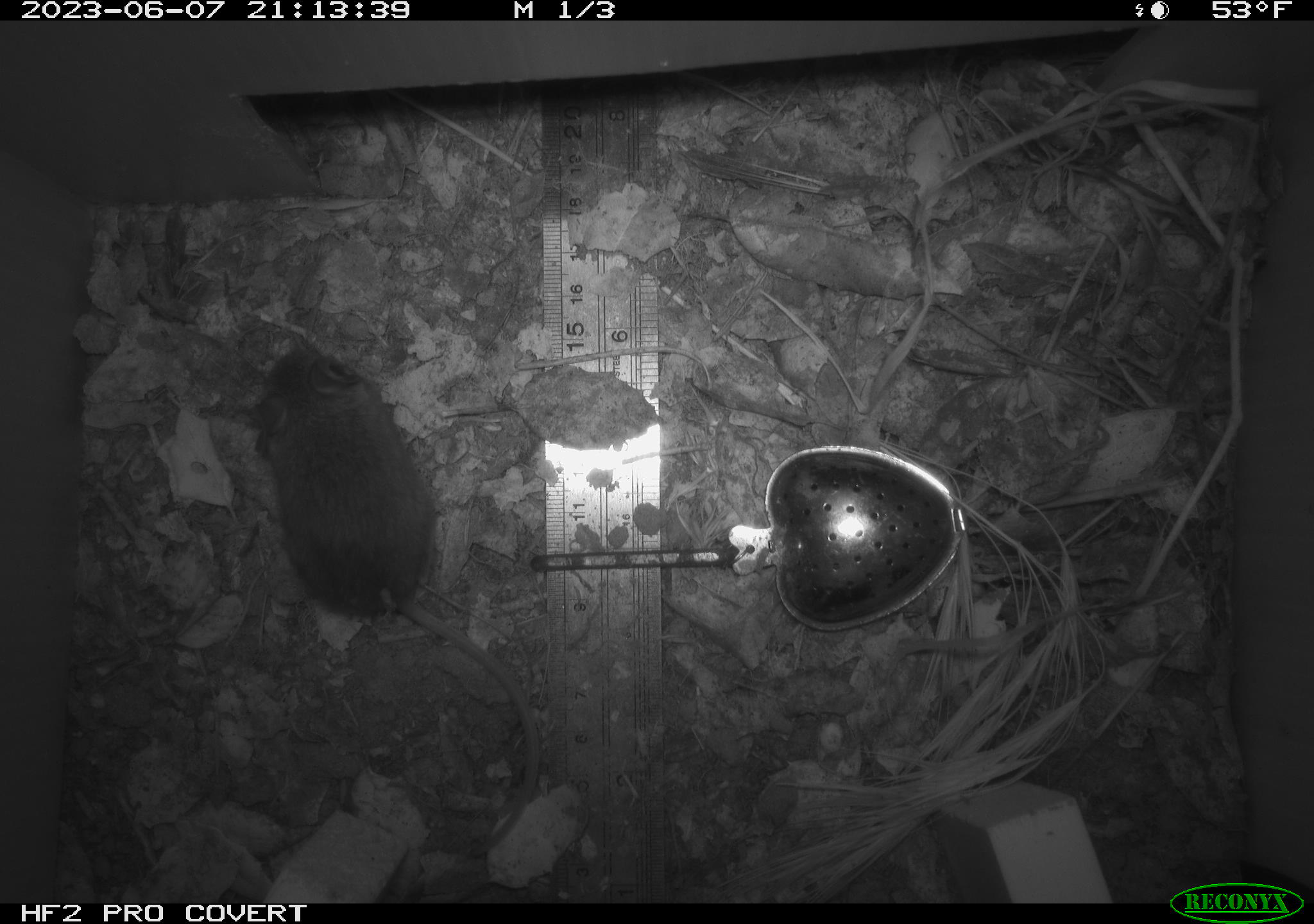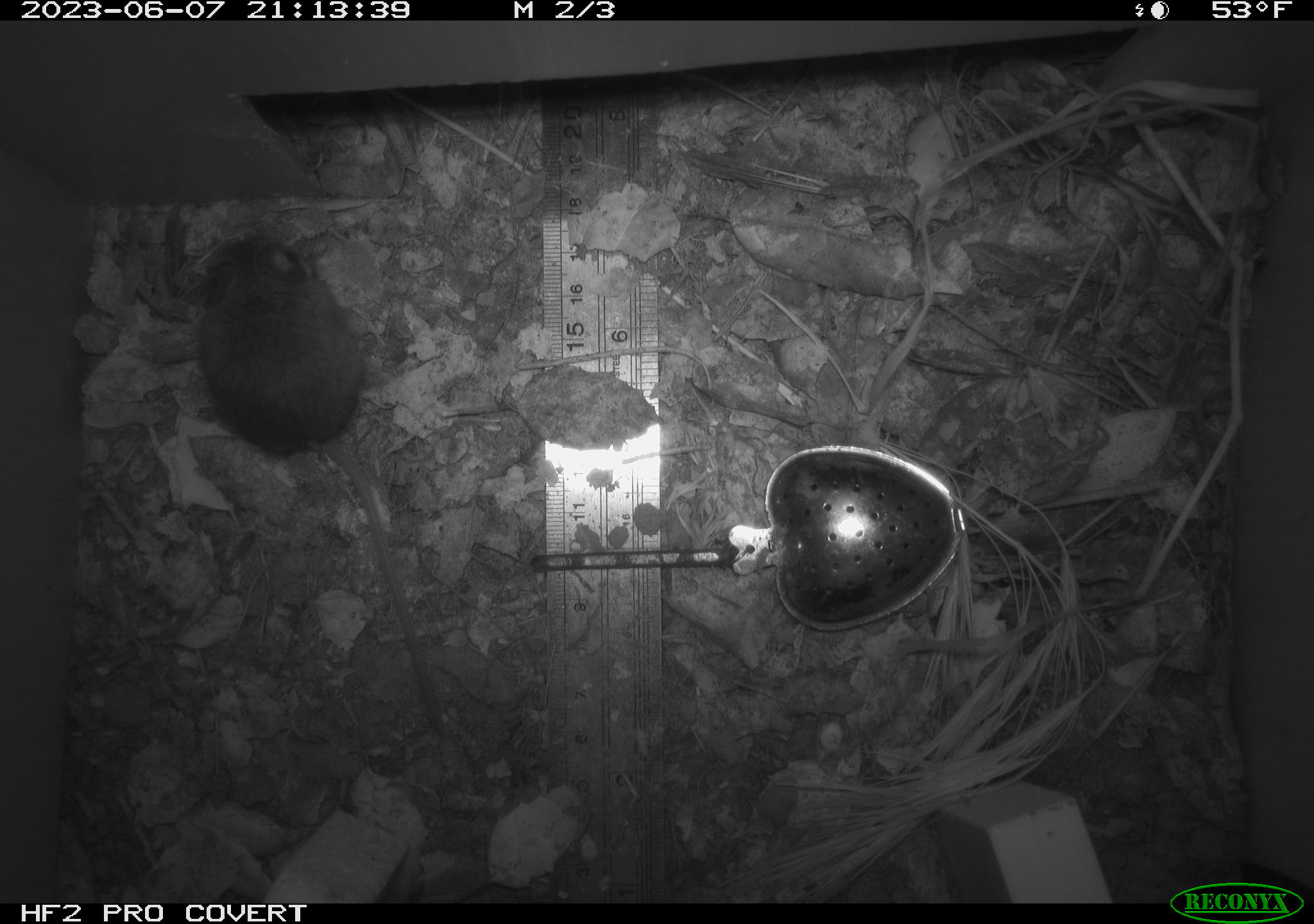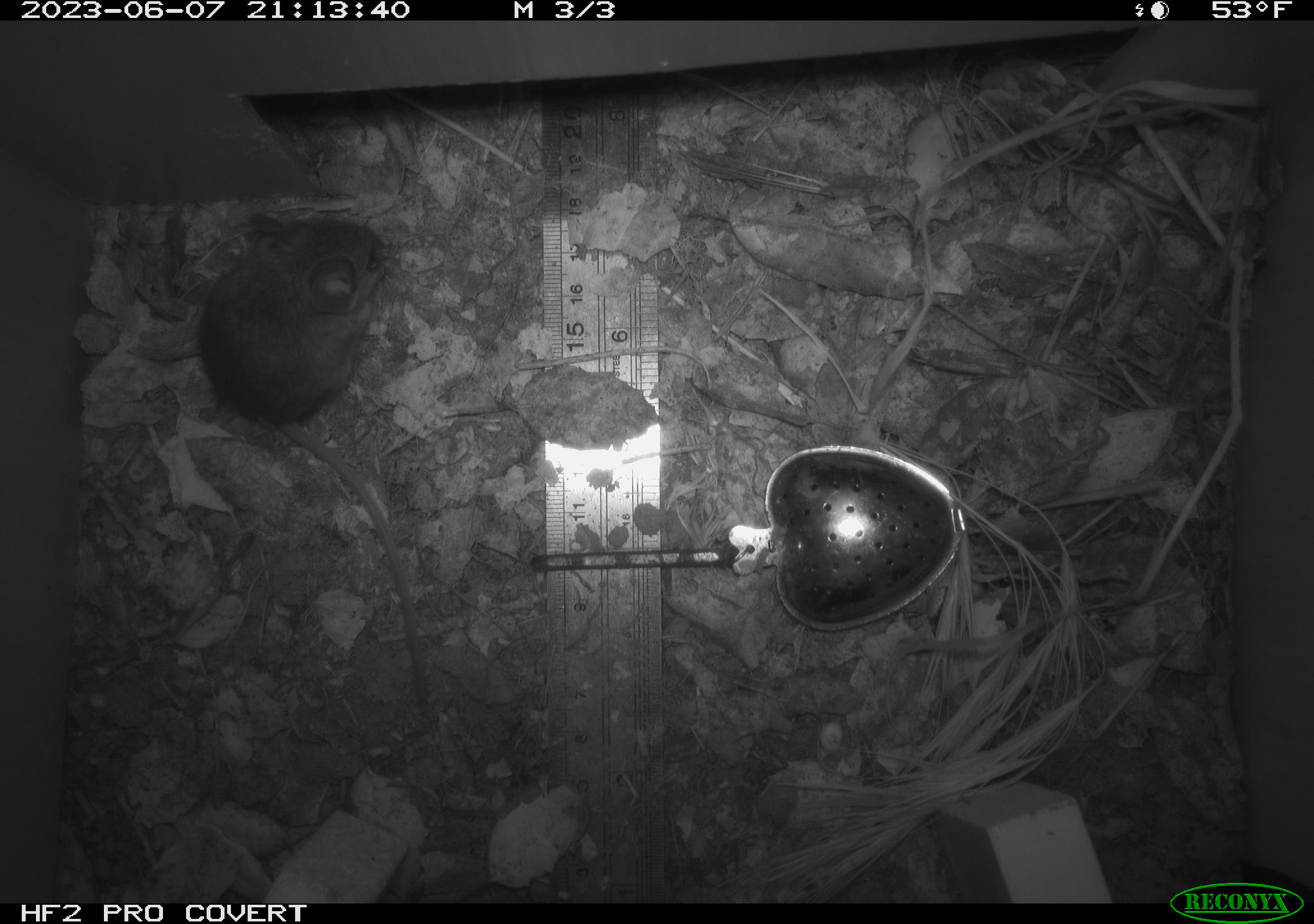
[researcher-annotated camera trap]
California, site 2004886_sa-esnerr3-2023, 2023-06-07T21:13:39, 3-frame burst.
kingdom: Animalia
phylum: Chordata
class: Mammalia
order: Rodentia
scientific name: Rodentia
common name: mouse species